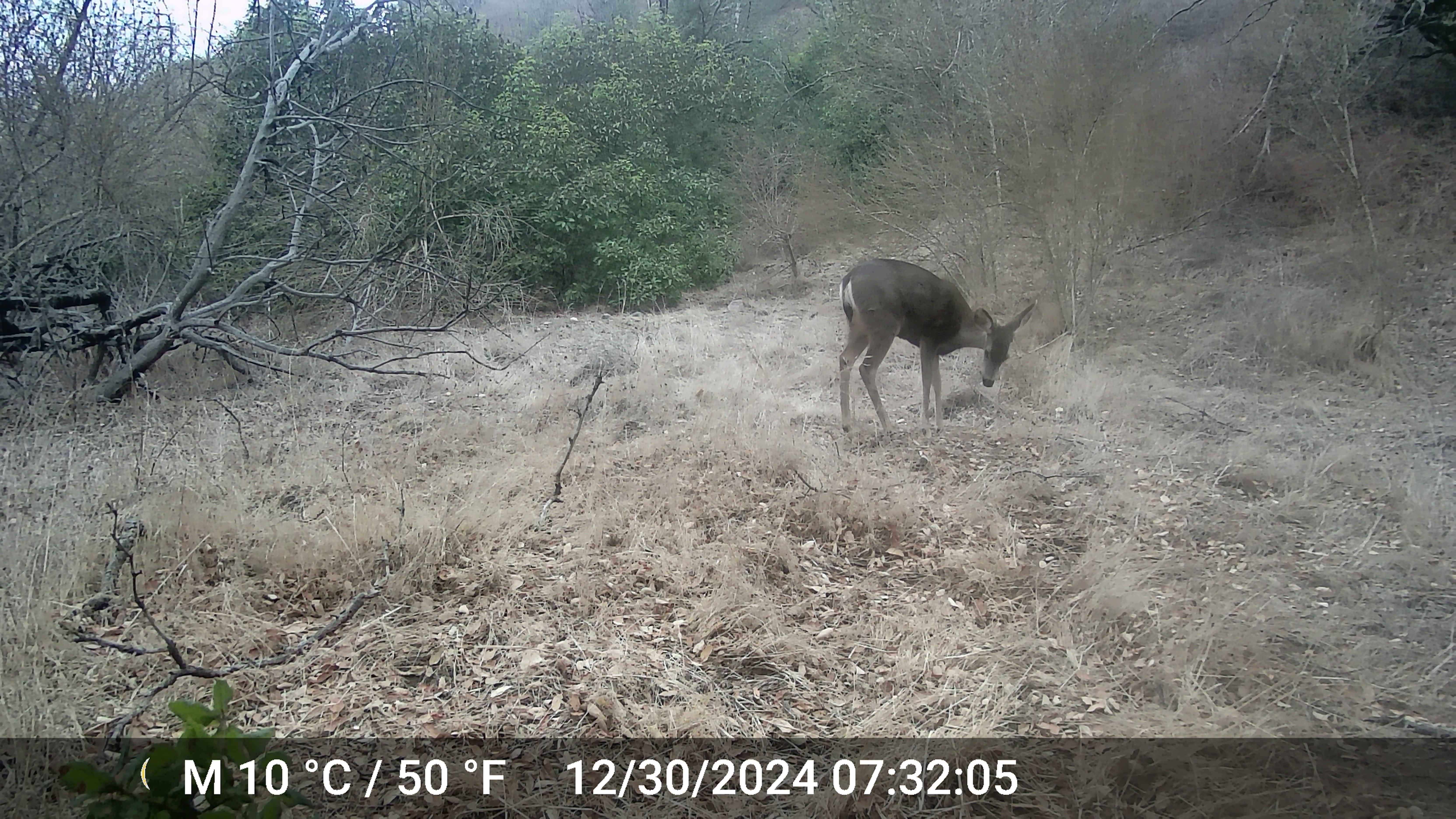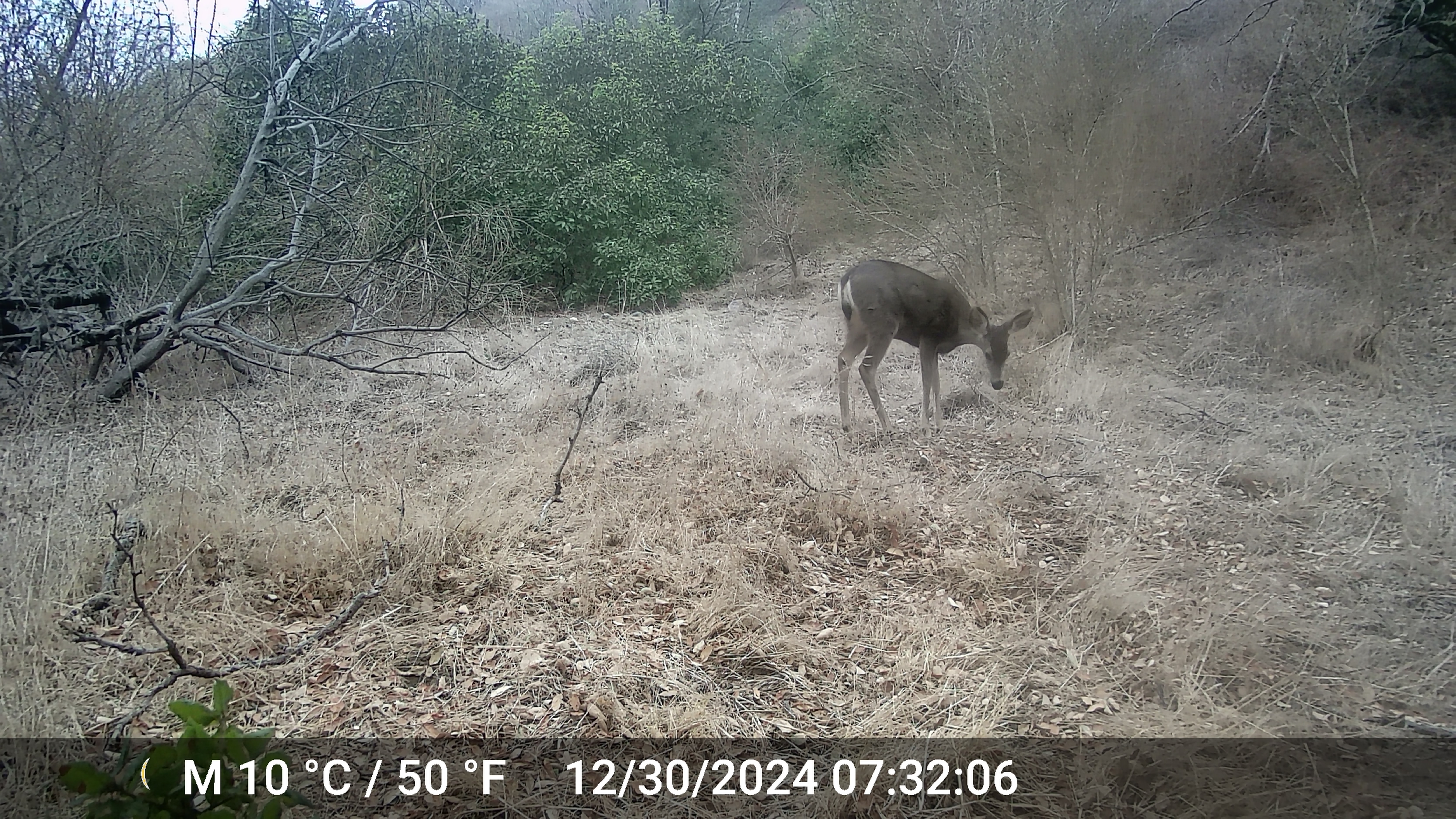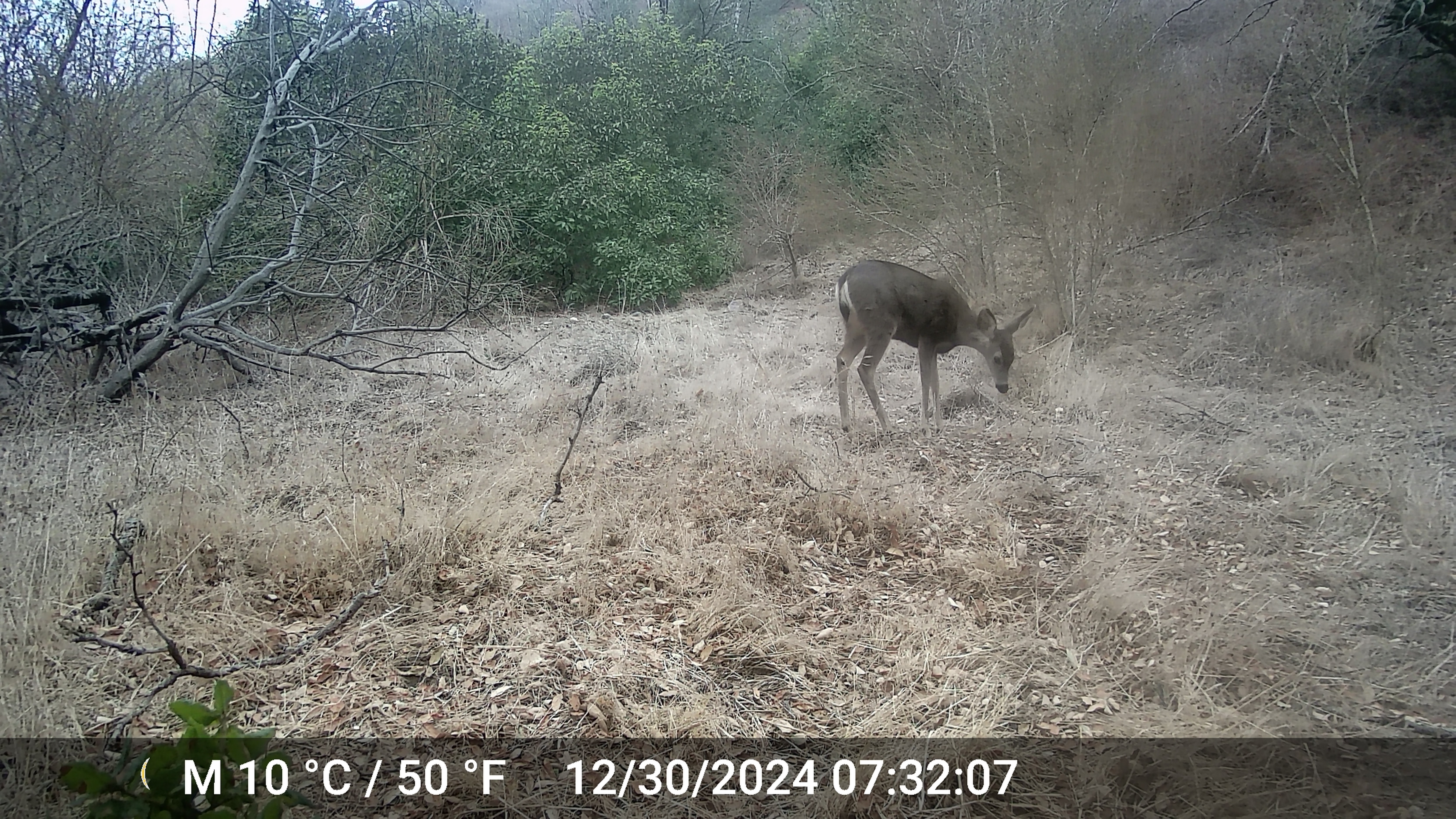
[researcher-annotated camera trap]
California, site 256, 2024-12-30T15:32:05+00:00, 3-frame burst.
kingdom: Animalia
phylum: Chordata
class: Mammalia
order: Artiodactyla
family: Cervidae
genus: Odocoileus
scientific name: Odocoileus hemionus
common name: mule deer